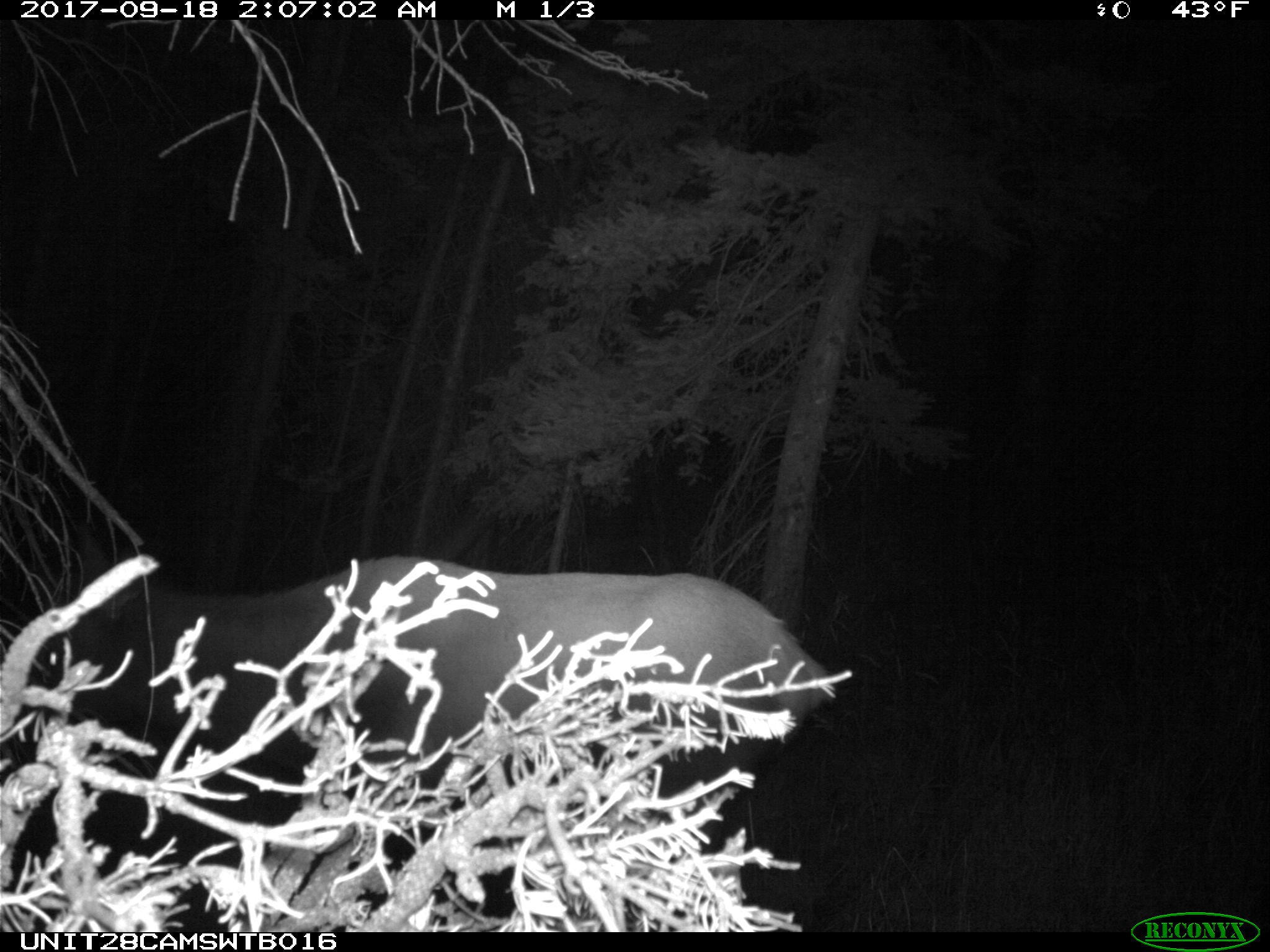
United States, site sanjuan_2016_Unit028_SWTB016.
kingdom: Animalia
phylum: Chordata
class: Mammalia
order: Artiodactyla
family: Cervidae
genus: Cervus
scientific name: Cervus elaphus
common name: red deer